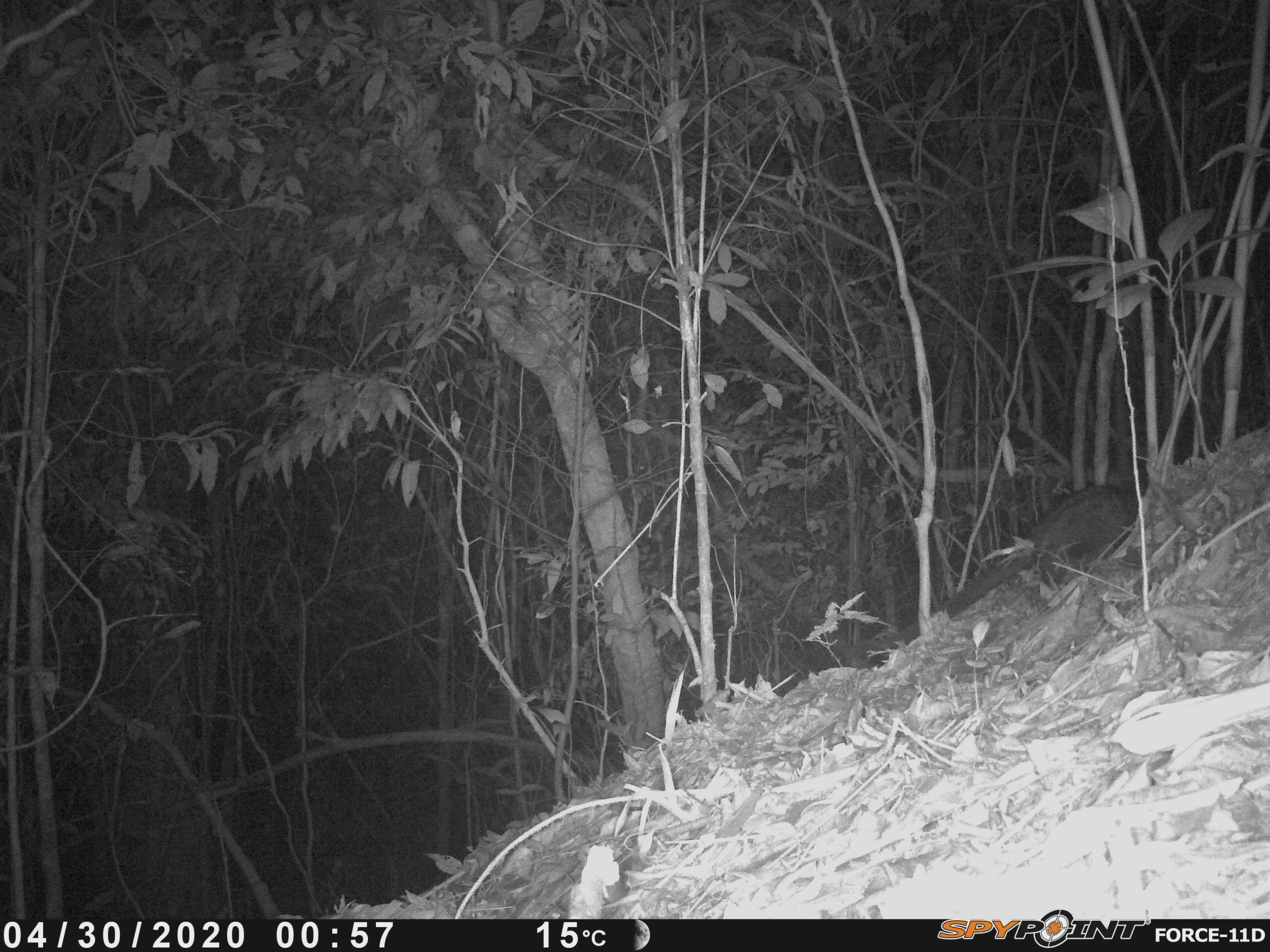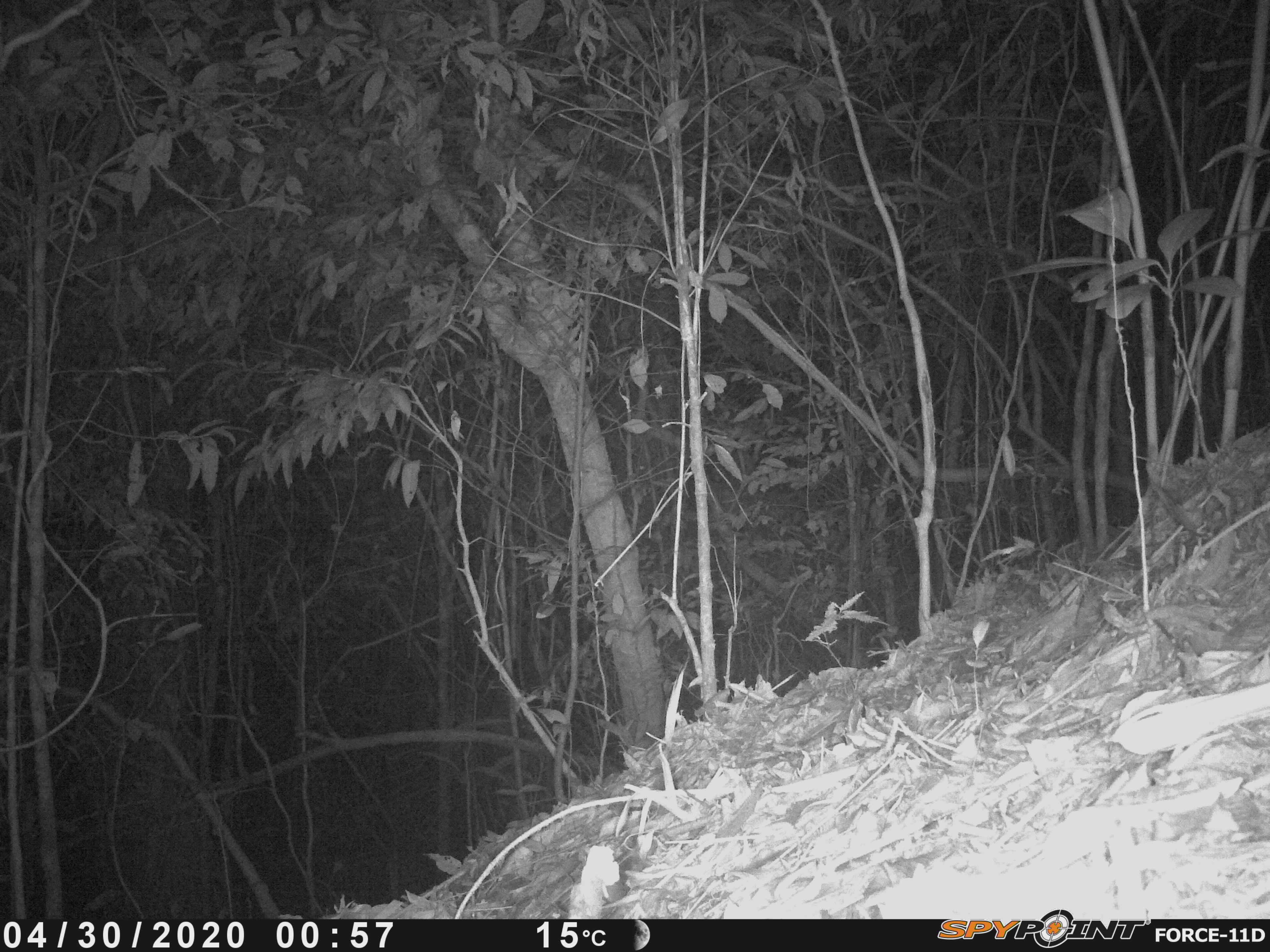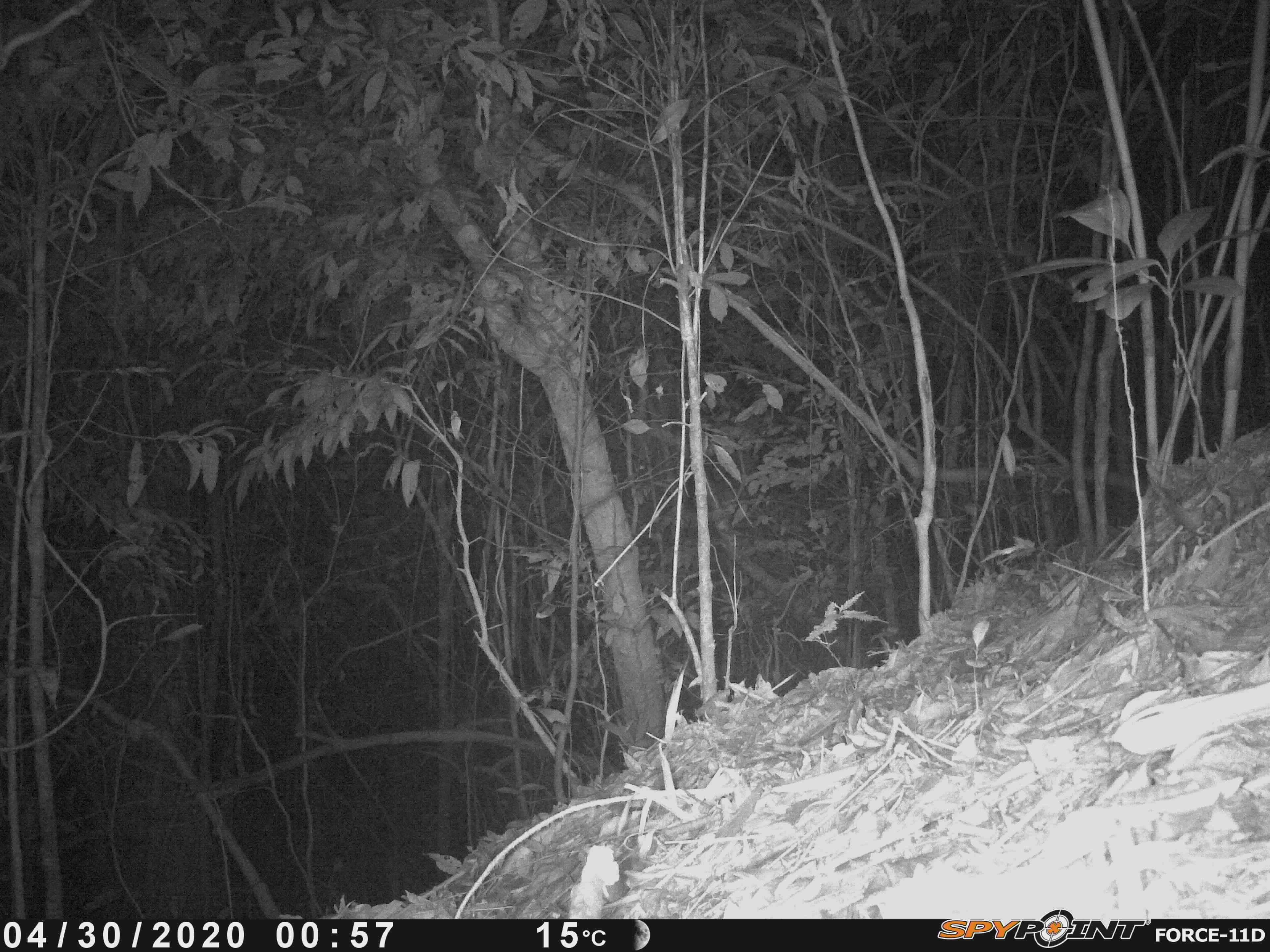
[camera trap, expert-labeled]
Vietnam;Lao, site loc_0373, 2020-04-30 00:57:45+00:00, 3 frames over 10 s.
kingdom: Animalia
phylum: Chordata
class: Mammalia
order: Carnivora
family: Viverridae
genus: Paradoxurus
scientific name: Paradoxurus hermaphroditus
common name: common palm civet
Common palm civet (Paradoxurus hermaphroditus). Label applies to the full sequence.